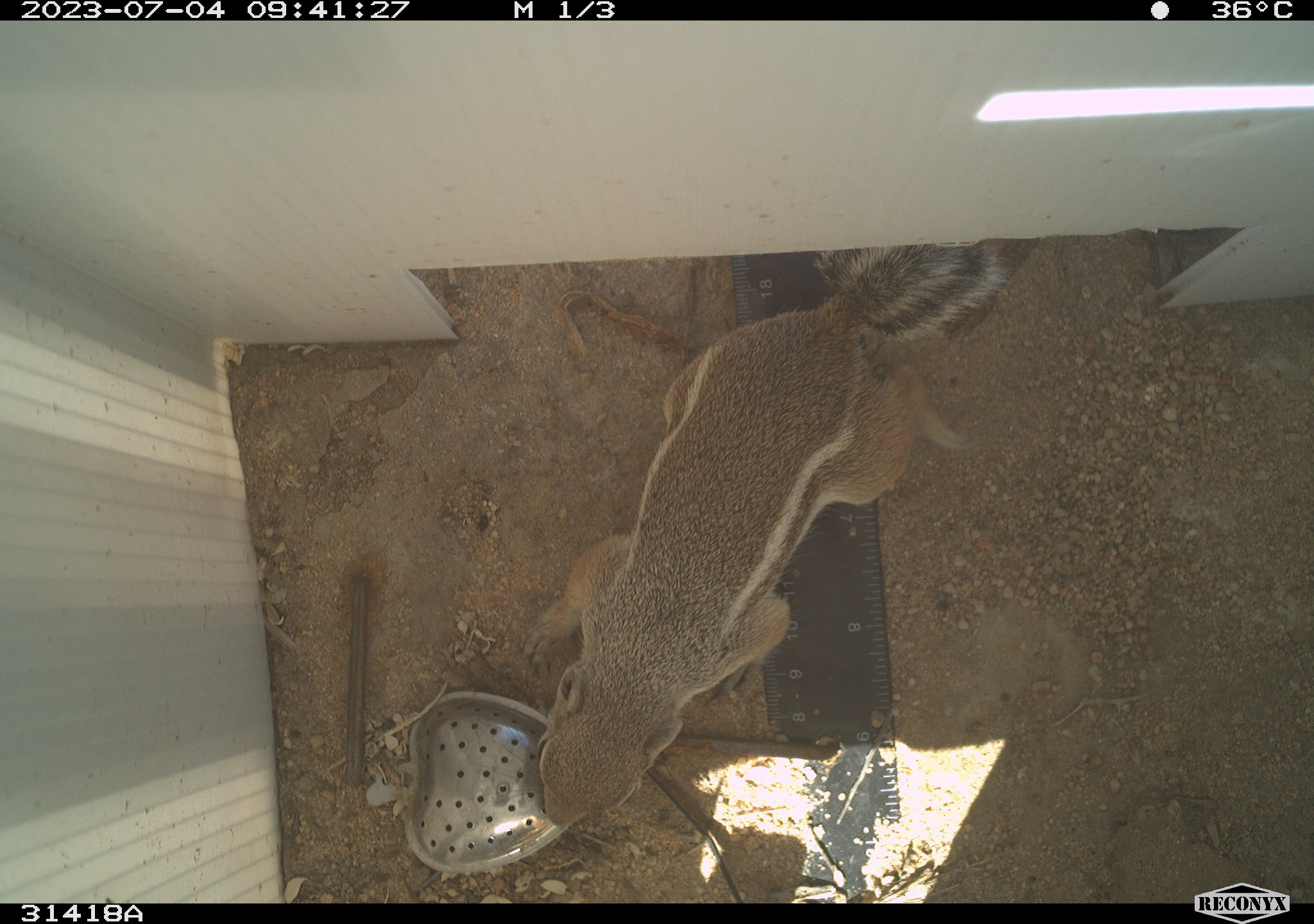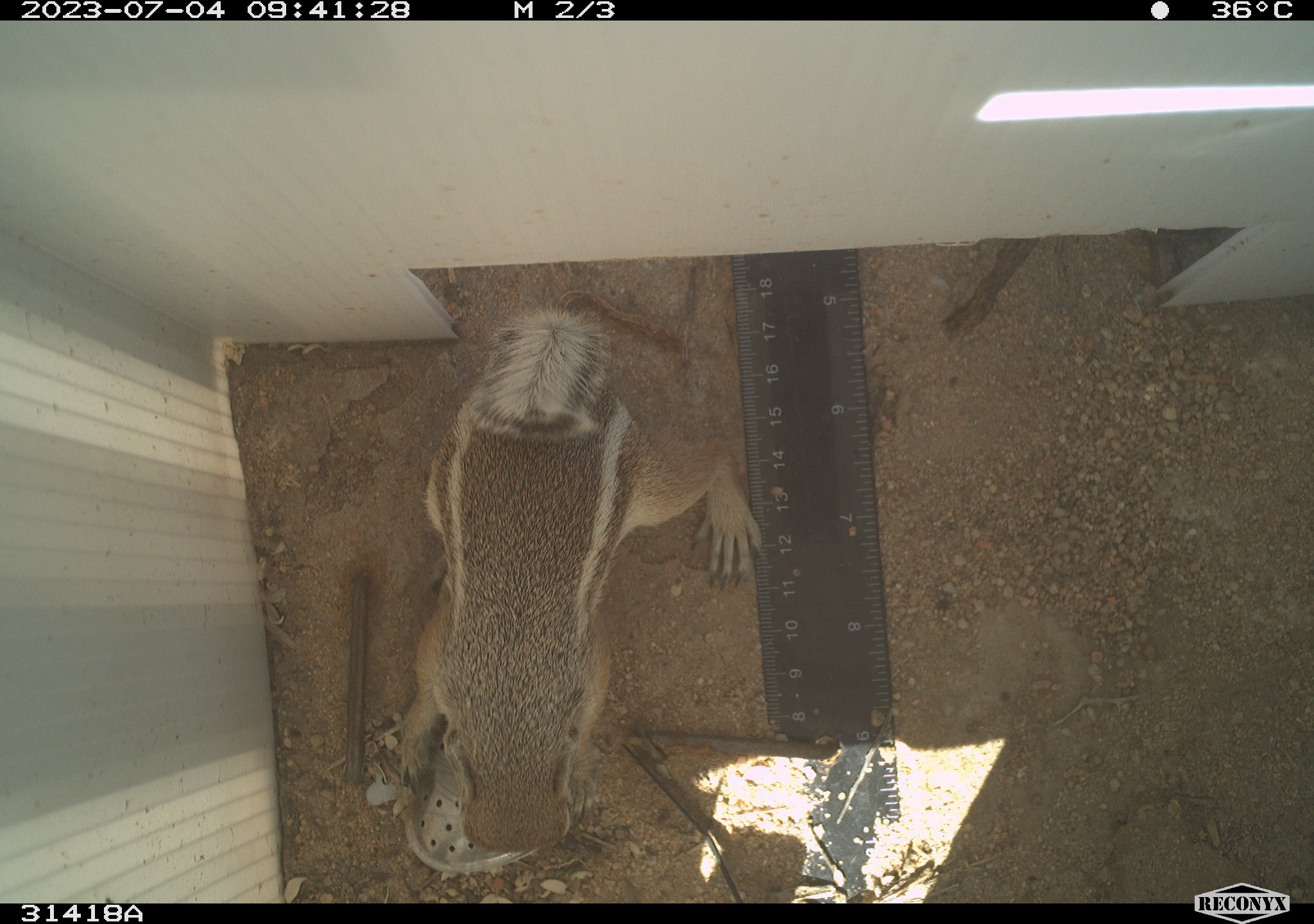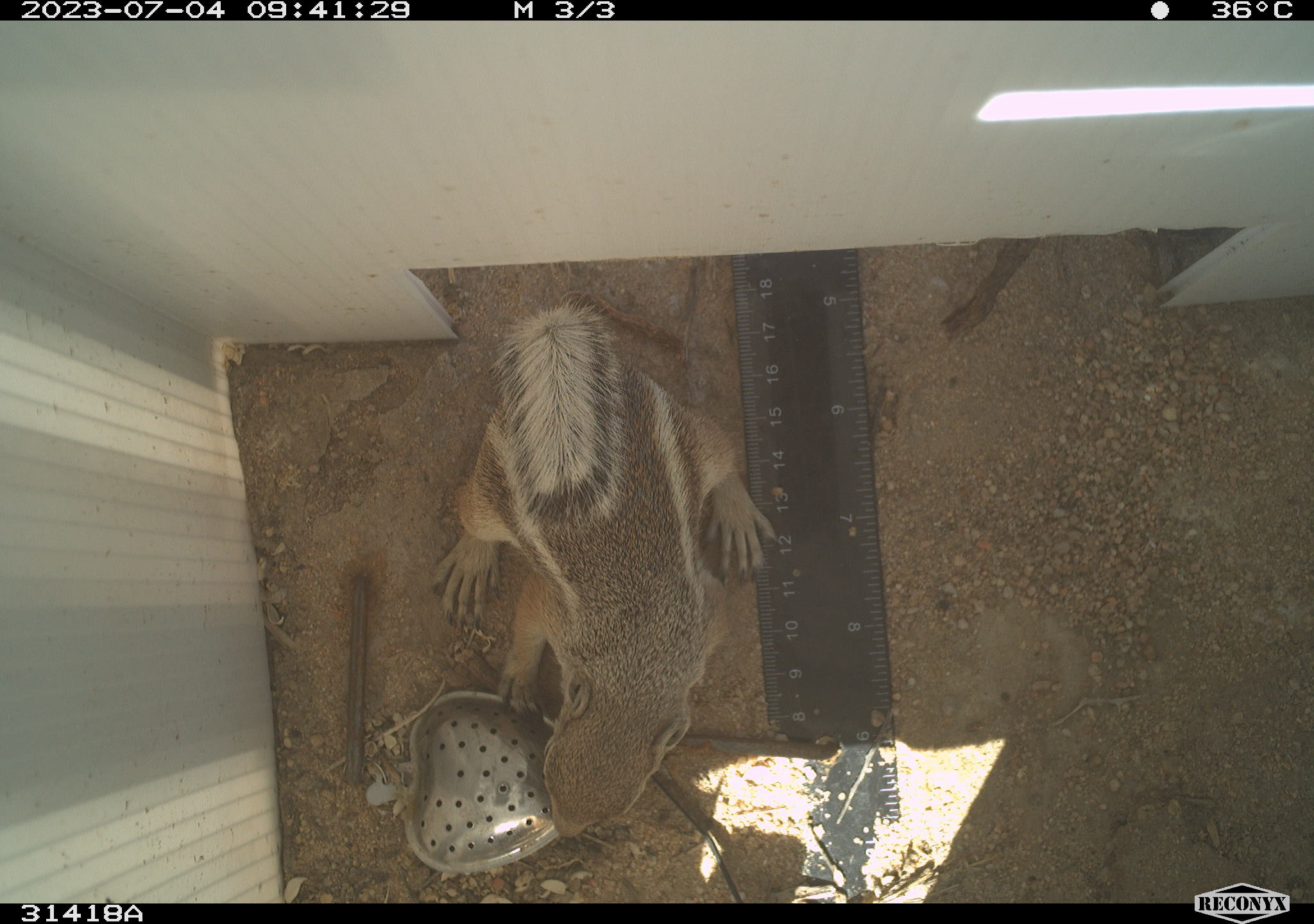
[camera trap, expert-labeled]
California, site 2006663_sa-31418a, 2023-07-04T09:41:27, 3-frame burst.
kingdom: Animalia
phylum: Chordata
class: Mammalia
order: Rodentia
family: Sciuridae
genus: Ammospermophilus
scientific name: Ammospermophilus leucurus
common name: white-tailed antelope squirrel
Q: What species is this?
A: White-tailed antelope squirrel (Ammospermophilus leucurus).